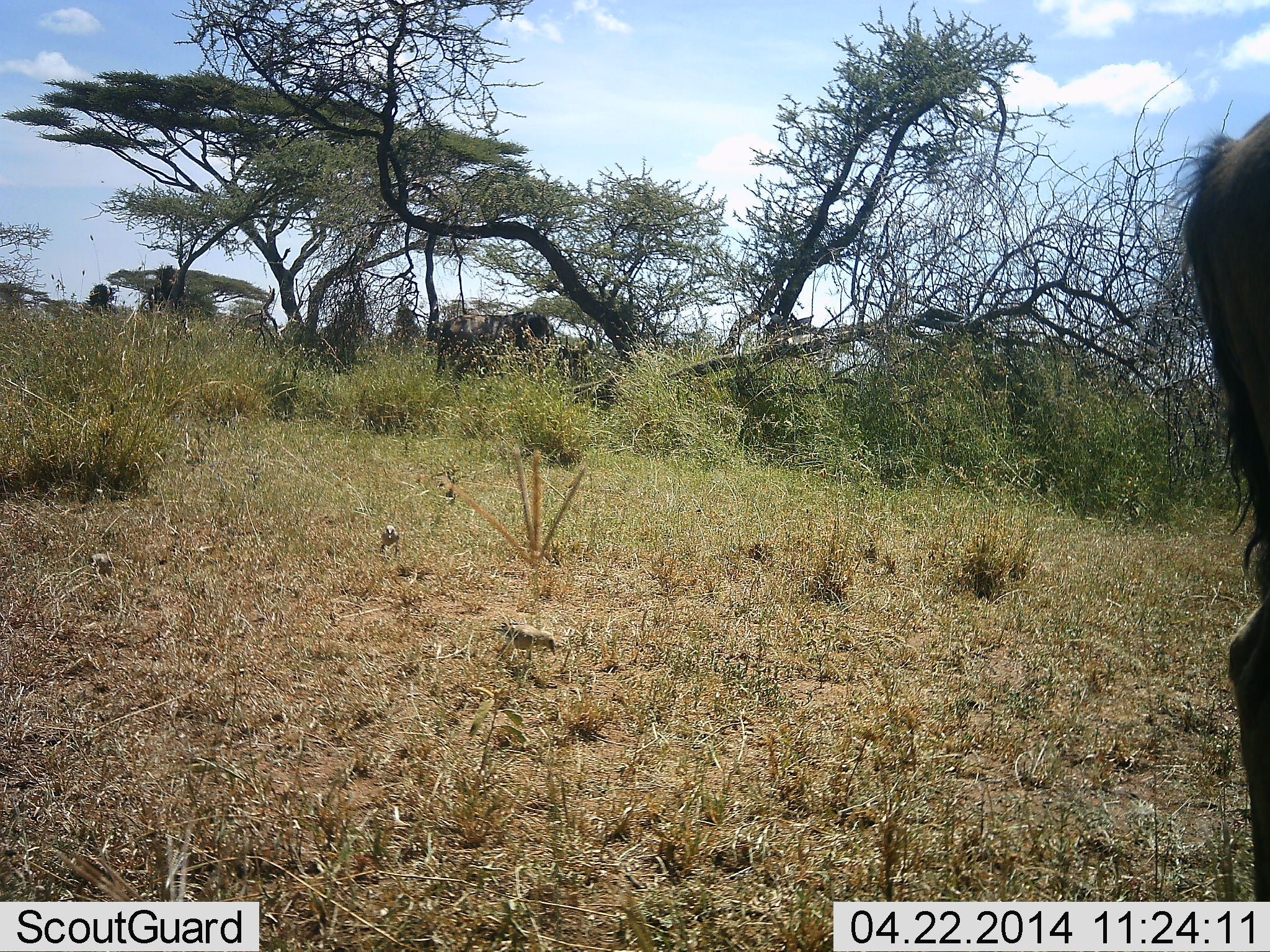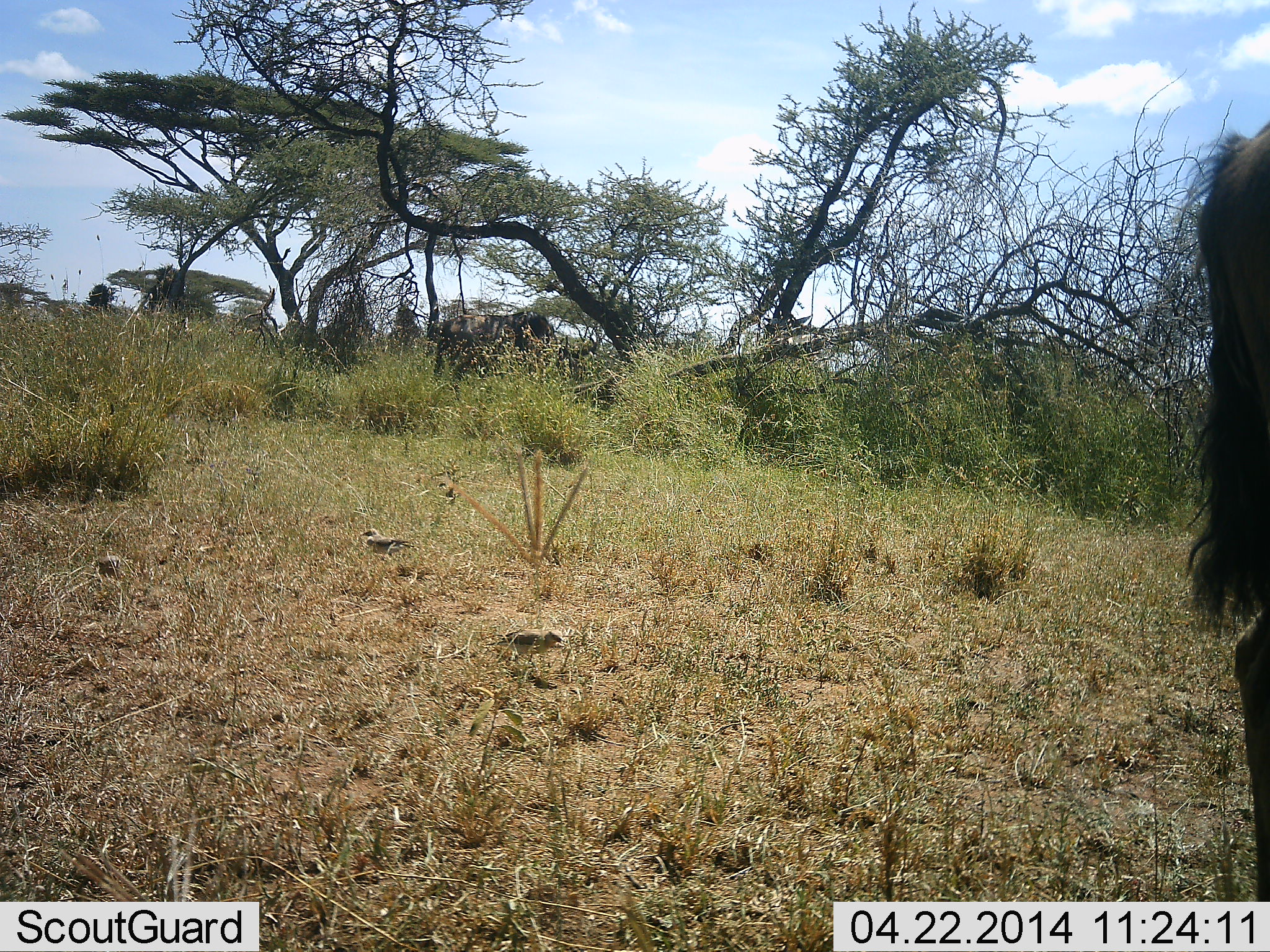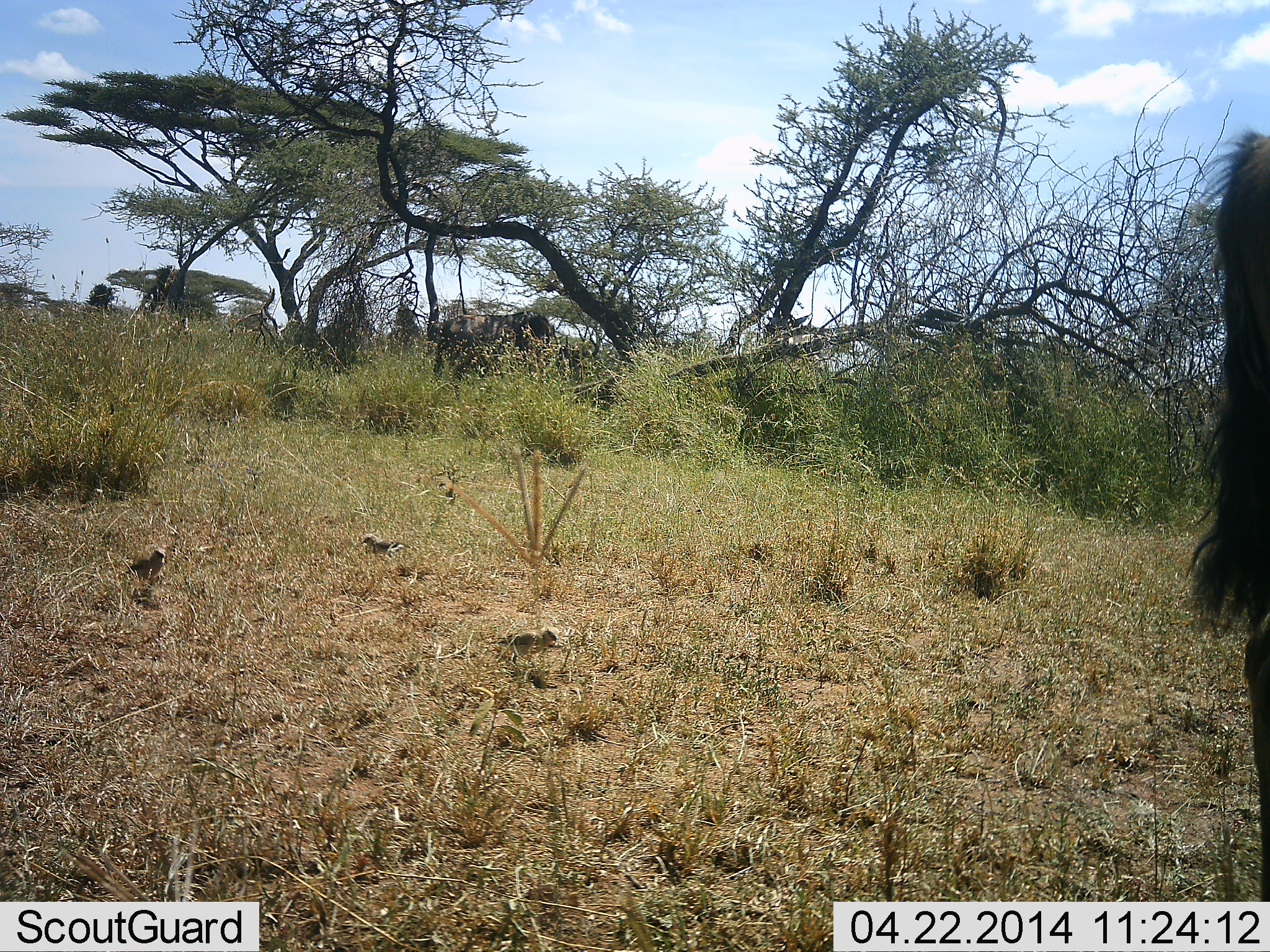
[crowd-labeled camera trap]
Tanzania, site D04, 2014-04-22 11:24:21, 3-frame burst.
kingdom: Animalia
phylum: Chordata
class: Mammalia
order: Artiodactyla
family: Bovidae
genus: Connochaetes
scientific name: Connochaetes taurinus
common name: blue wildebeest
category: wildebeest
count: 1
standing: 81%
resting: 0%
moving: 6%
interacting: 0%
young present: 0%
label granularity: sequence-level